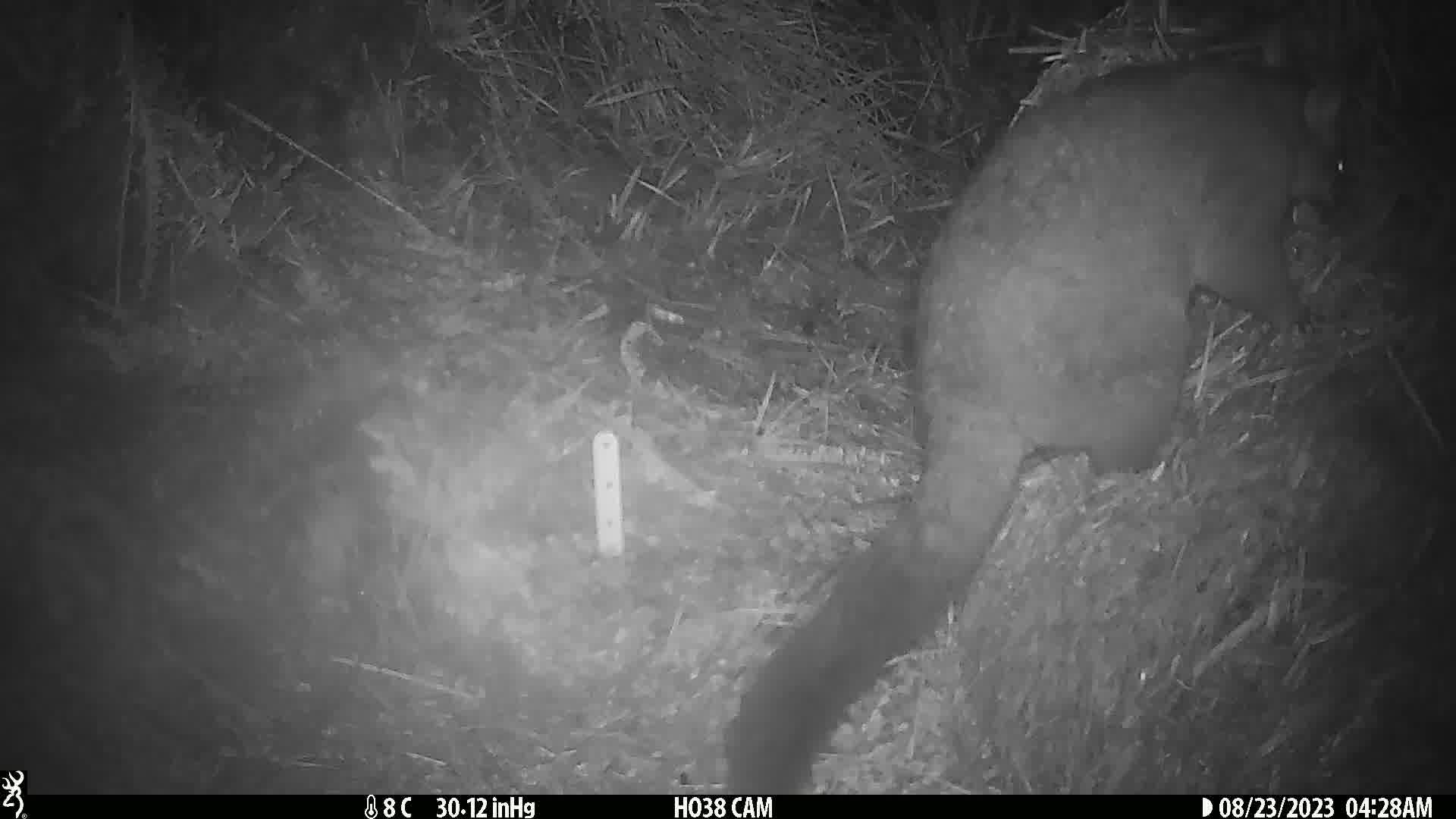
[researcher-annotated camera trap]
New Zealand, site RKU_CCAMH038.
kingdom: Animalia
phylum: Chordata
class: Mammalia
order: Diprotodontia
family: Phalangeridae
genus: Trichosurus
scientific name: Trichosurus vulpecula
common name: common brushtail possum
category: possum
Possum (common brushtail possum) (Trichosurus vulpecula).